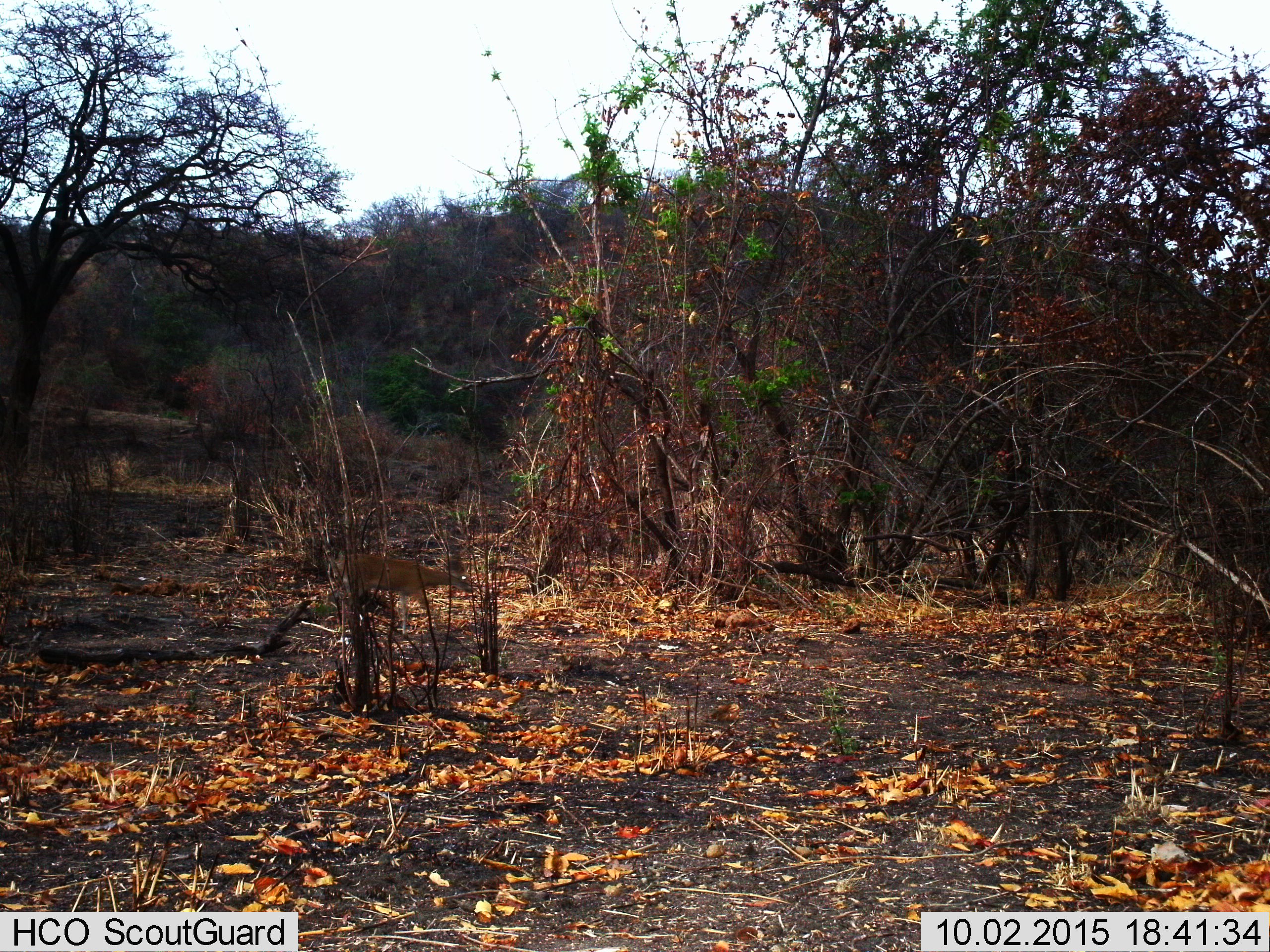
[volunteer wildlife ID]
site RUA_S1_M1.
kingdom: Animalia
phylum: Chordata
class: Mammalia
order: Artiodactyla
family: Bovidae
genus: Sylvicapra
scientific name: Sylvicapra grimmia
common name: common duiker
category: duikercommongrey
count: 1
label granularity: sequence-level